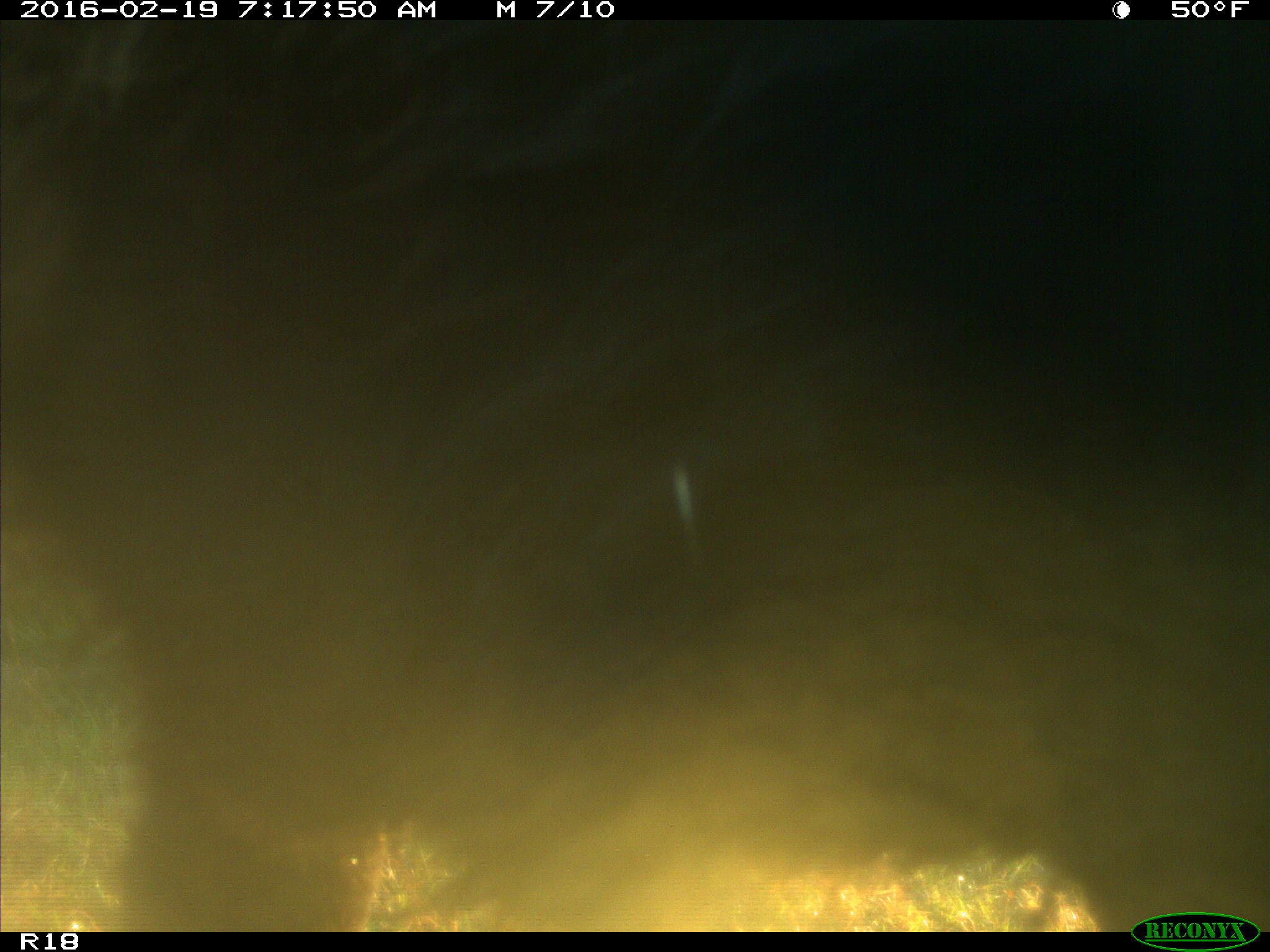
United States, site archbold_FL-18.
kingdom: Animalia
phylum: Chordata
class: Mammalia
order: Artiodactyla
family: Bovidae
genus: Bos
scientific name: Bos taurus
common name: domestic cow